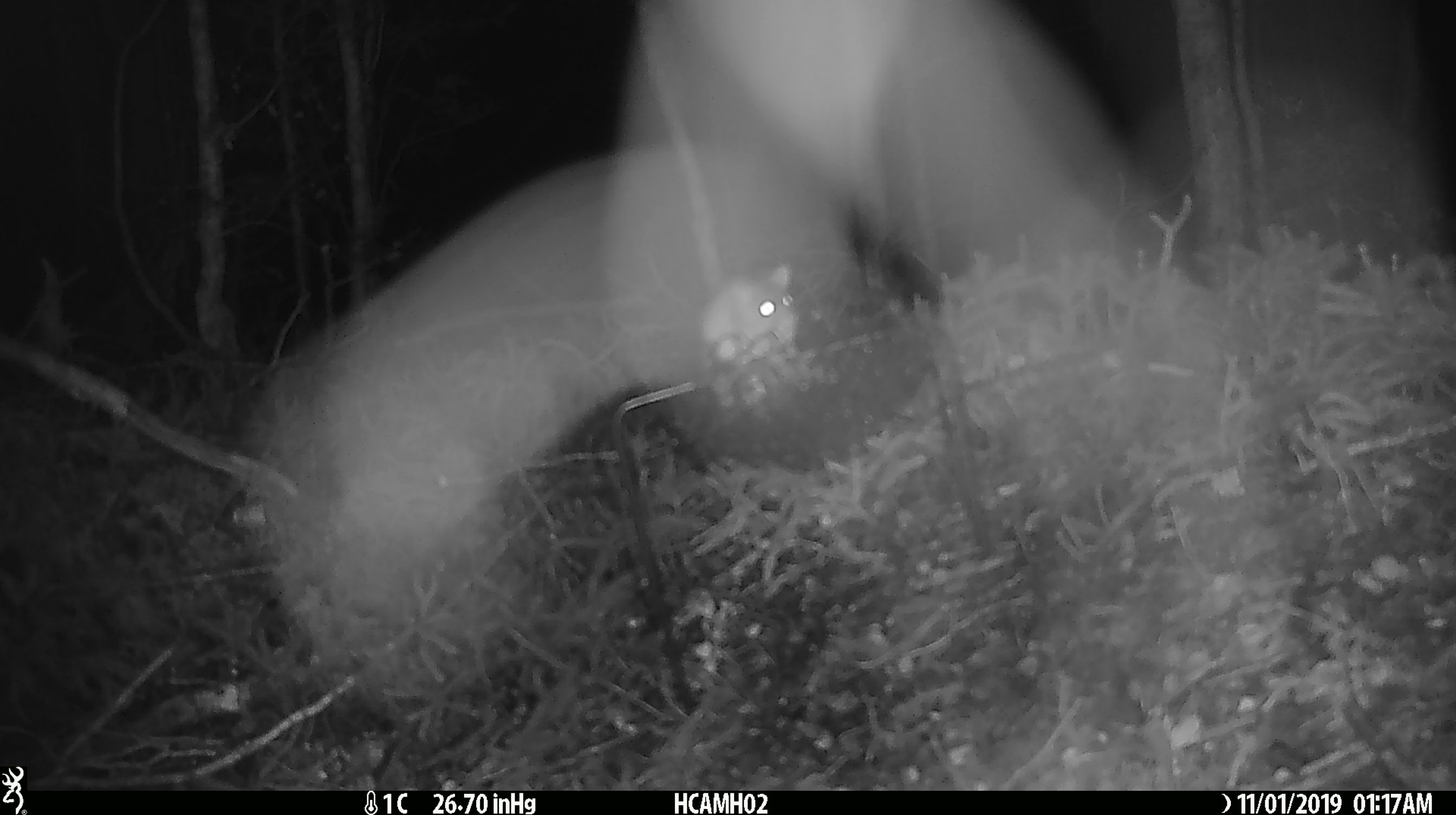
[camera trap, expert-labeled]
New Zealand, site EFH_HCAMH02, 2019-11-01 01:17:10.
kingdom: Animalia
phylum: Chordata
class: Mammalia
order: Rodentia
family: Muridae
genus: Mus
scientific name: Mus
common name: mouse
Mouse (Mus).